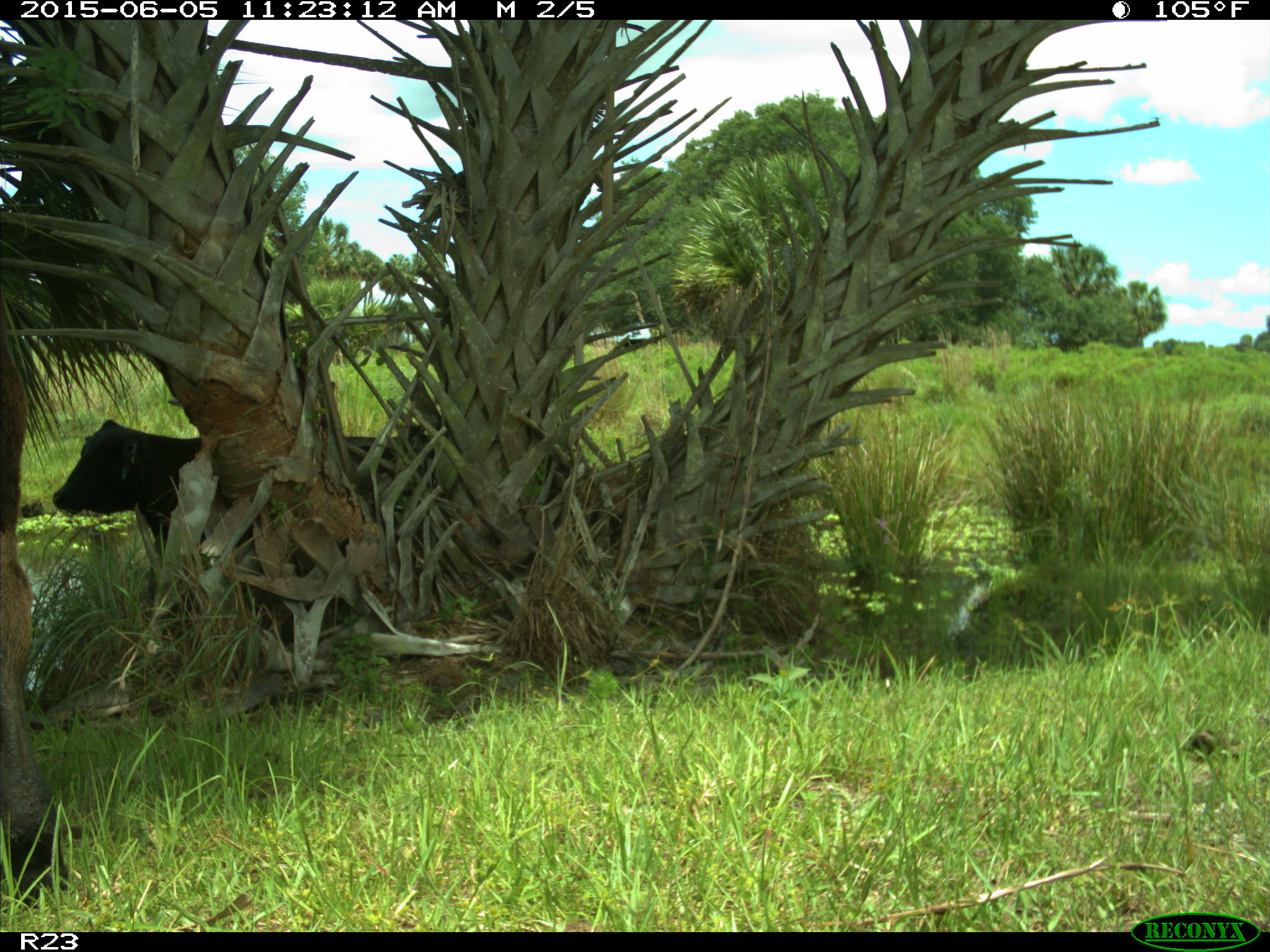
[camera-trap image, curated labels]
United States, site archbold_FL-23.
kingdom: Animalia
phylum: Chordata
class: Mammalia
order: Artiodactyla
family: Bovidae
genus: Bos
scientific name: Bos taurus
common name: domestic cow